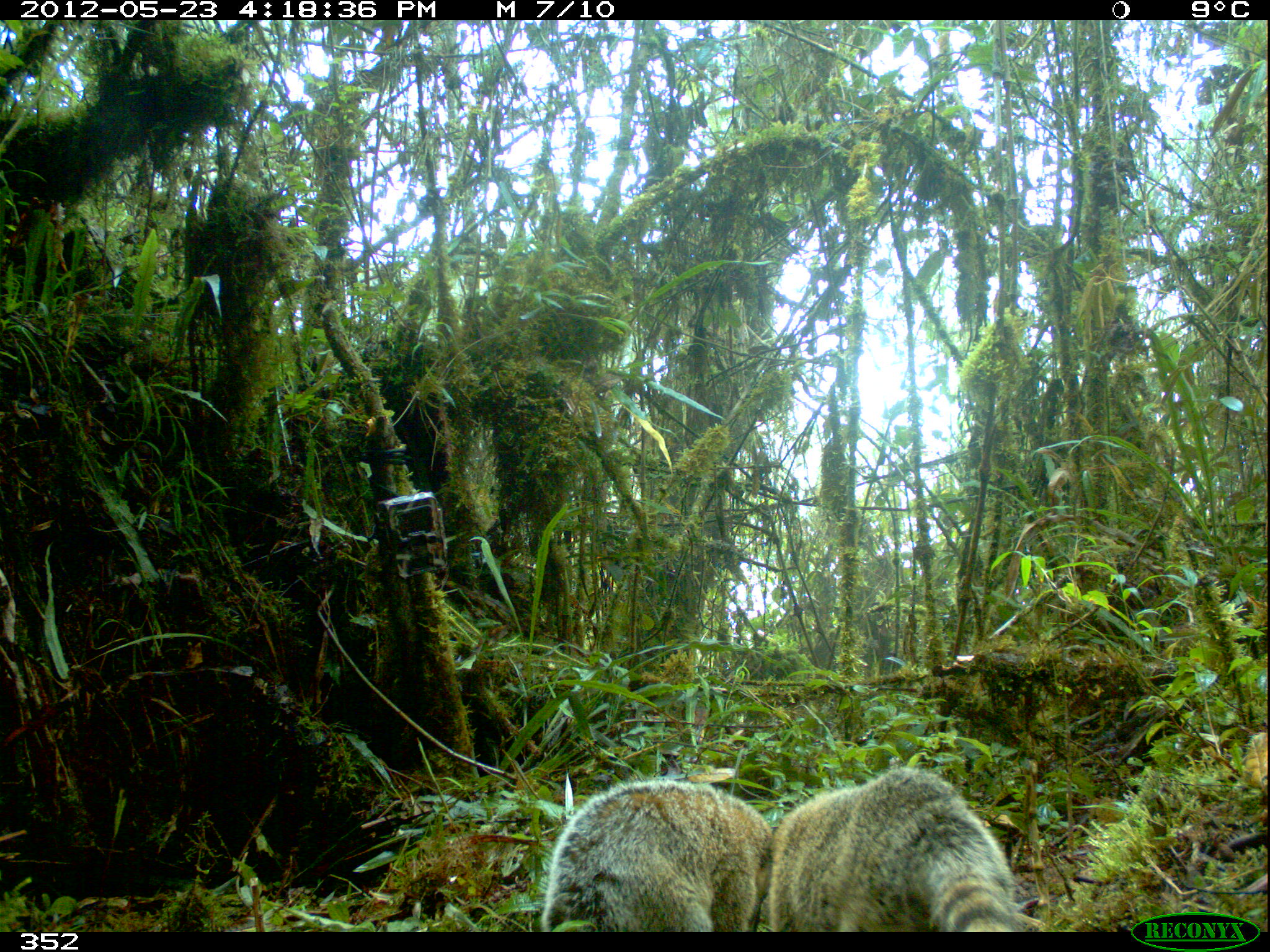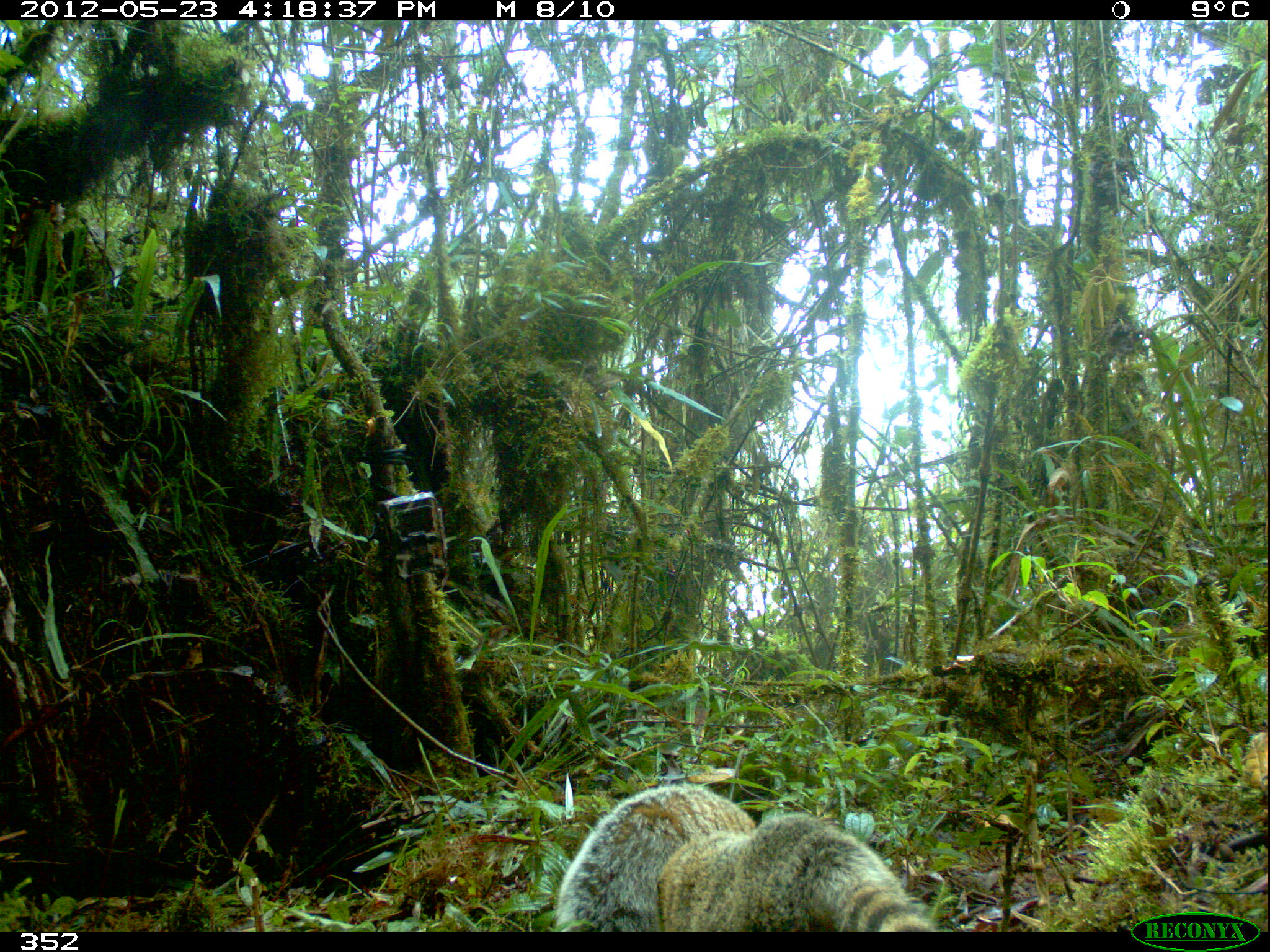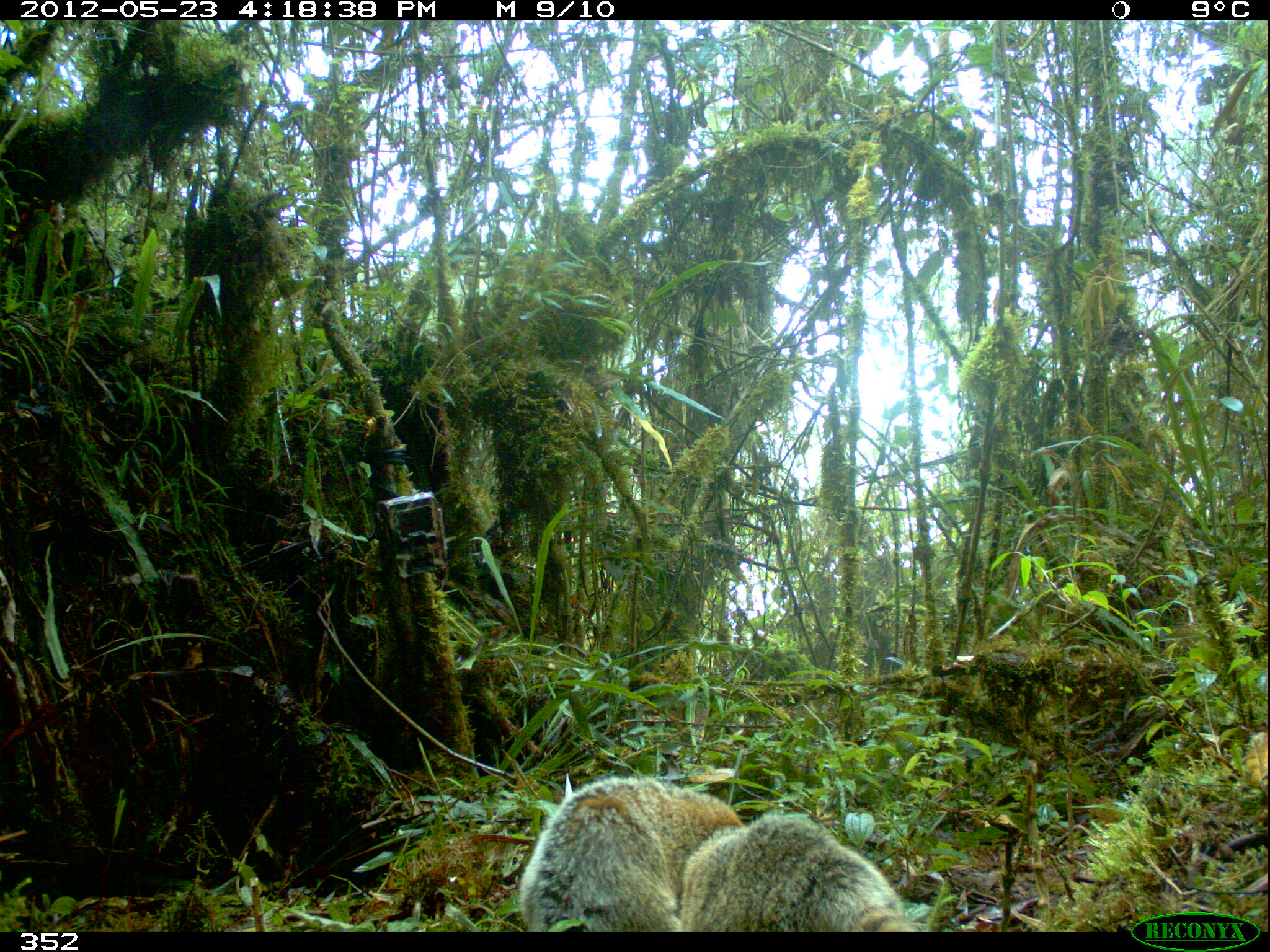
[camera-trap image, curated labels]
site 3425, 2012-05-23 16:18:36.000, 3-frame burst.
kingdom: Animalia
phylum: Chordata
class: Mammalia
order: Carnivora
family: Procyonidae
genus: Nasua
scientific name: Nasua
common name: coatis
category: unknown coati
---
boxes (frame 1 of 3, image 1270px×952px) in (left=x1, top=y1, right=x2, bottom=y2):
unknown coati: (left=773, top=766, right=1029, bottom=932); (left=540, top=778, right=774, bottom=932)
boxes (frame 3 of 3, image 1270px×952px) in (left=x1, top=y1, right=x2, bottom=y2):
unknown coati: (left=517, top=775, right=740, bottom=932); (left=680, top=809, right=913, bottom=931)